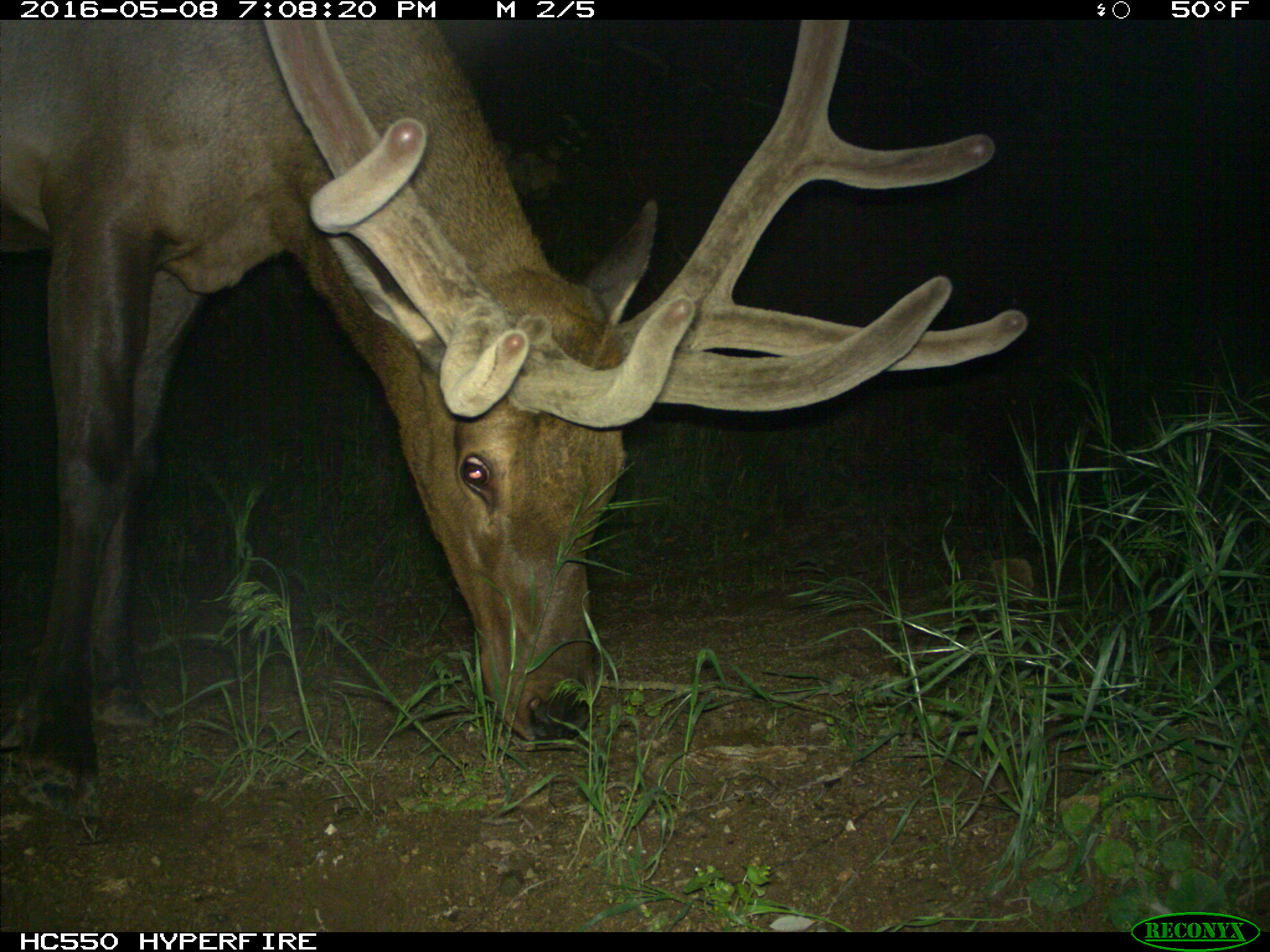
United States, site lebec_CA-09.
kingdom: Animalia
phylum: Chordata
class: Mammalia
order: Artiodactyla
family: Cervidae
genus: Cervus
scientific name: Cervus canadensis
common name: elk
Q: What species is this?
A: Cervus canadensis (elk).